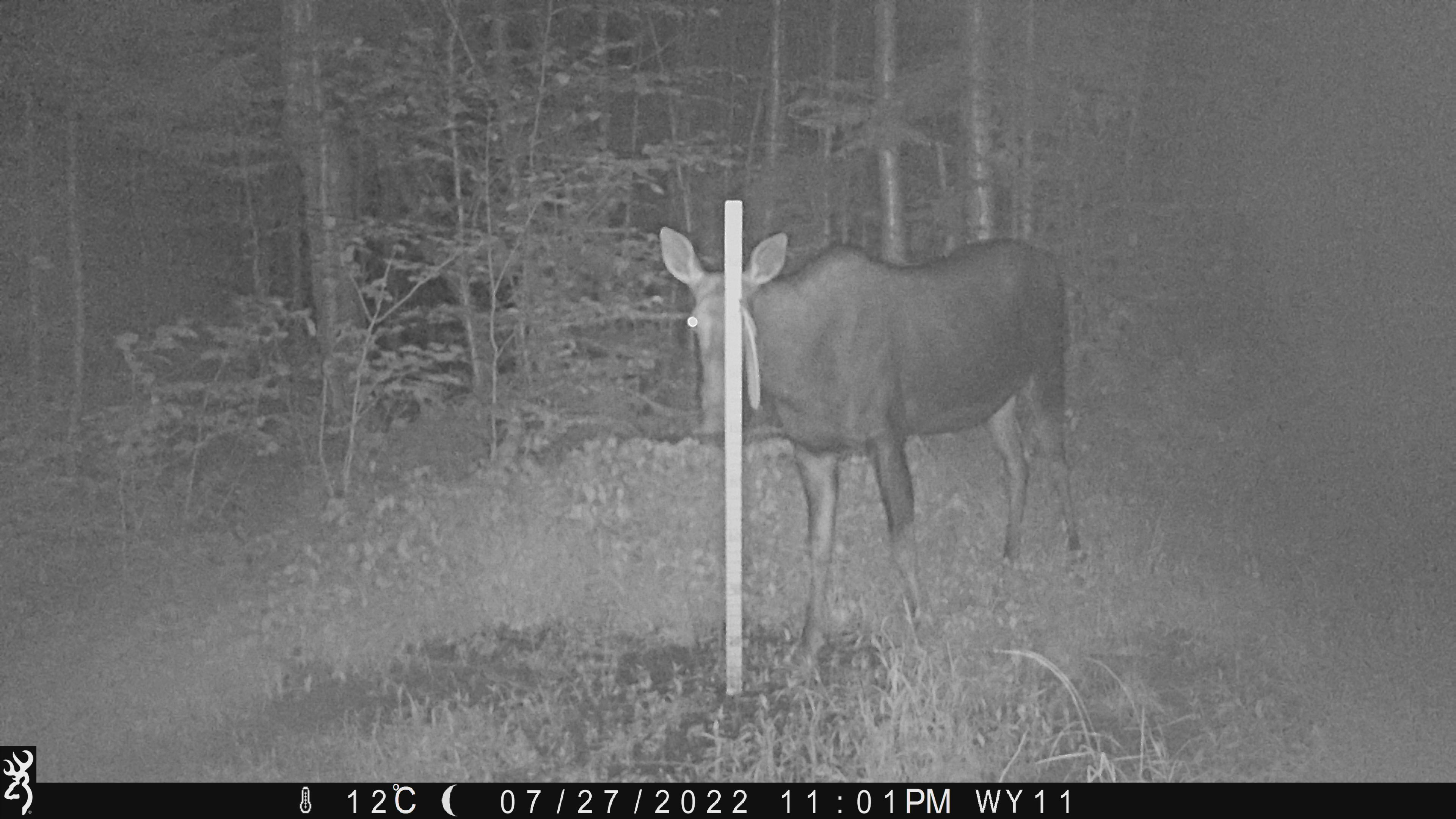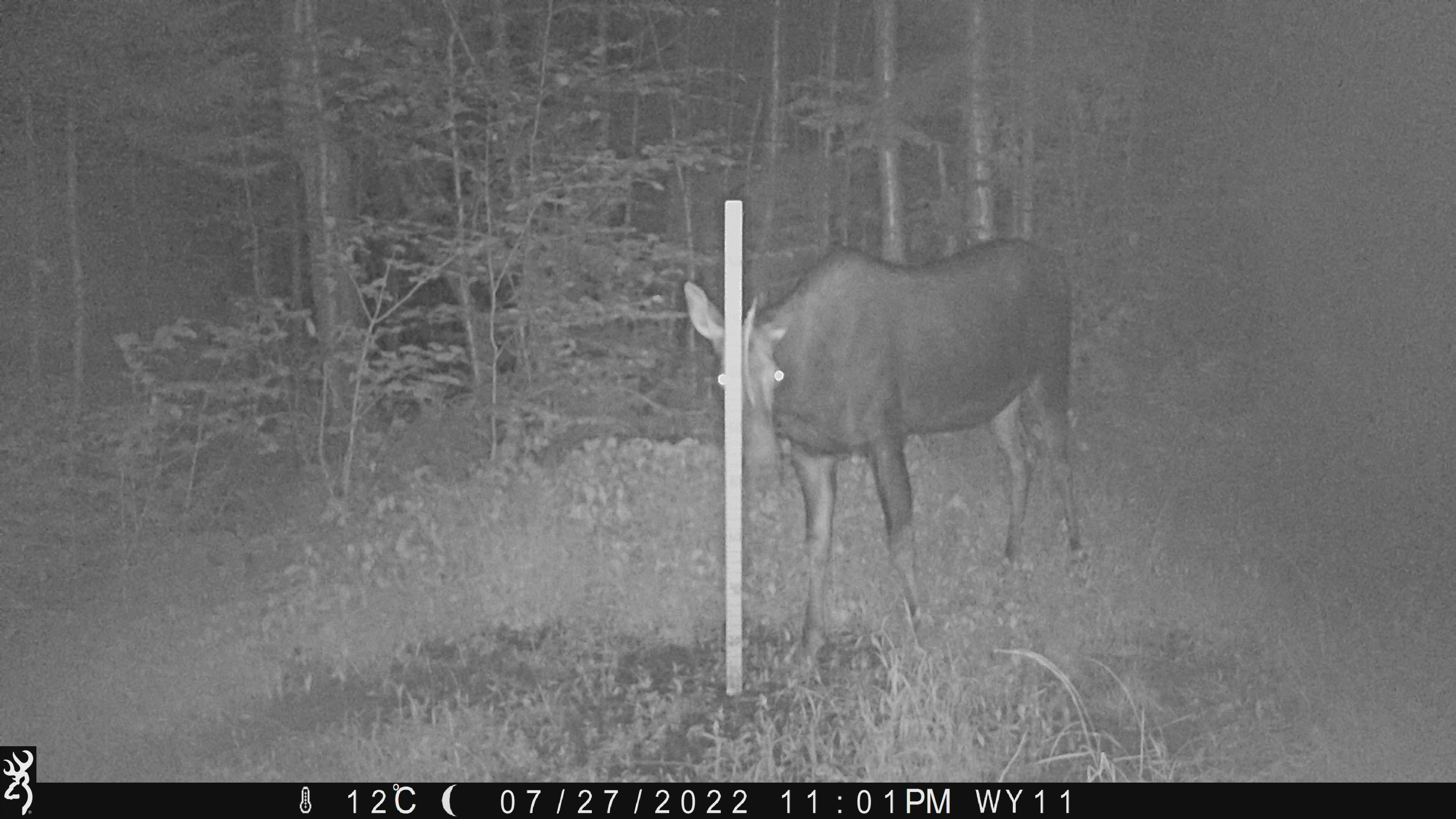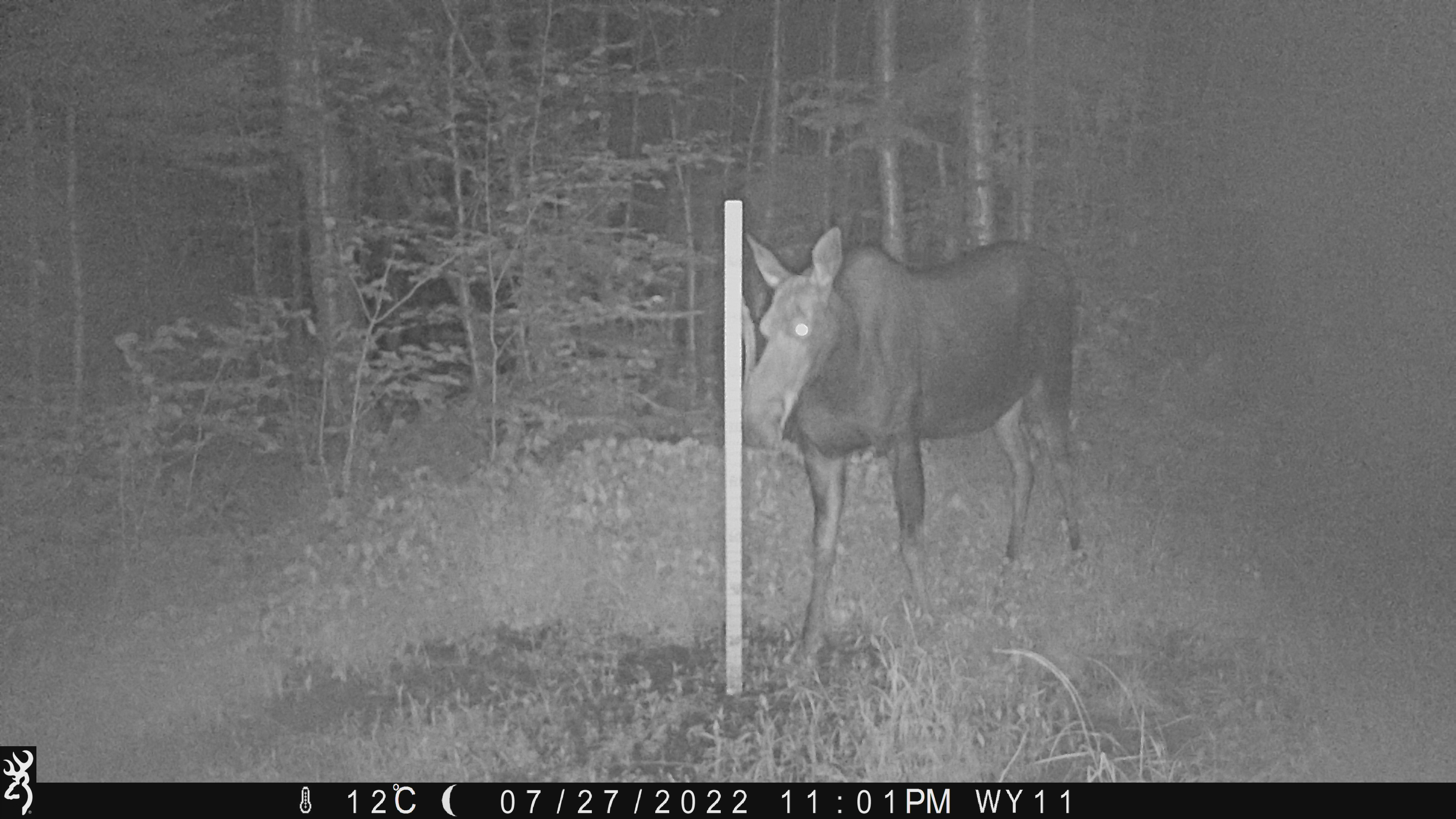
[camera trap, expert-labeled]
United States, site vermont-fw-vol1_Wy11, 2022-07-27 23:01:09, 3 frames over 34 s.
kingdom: Animalia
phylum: Chordata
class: Mammalia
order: Artiodactyla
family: Cervidae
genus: Alces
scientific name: Alces alces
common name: moose